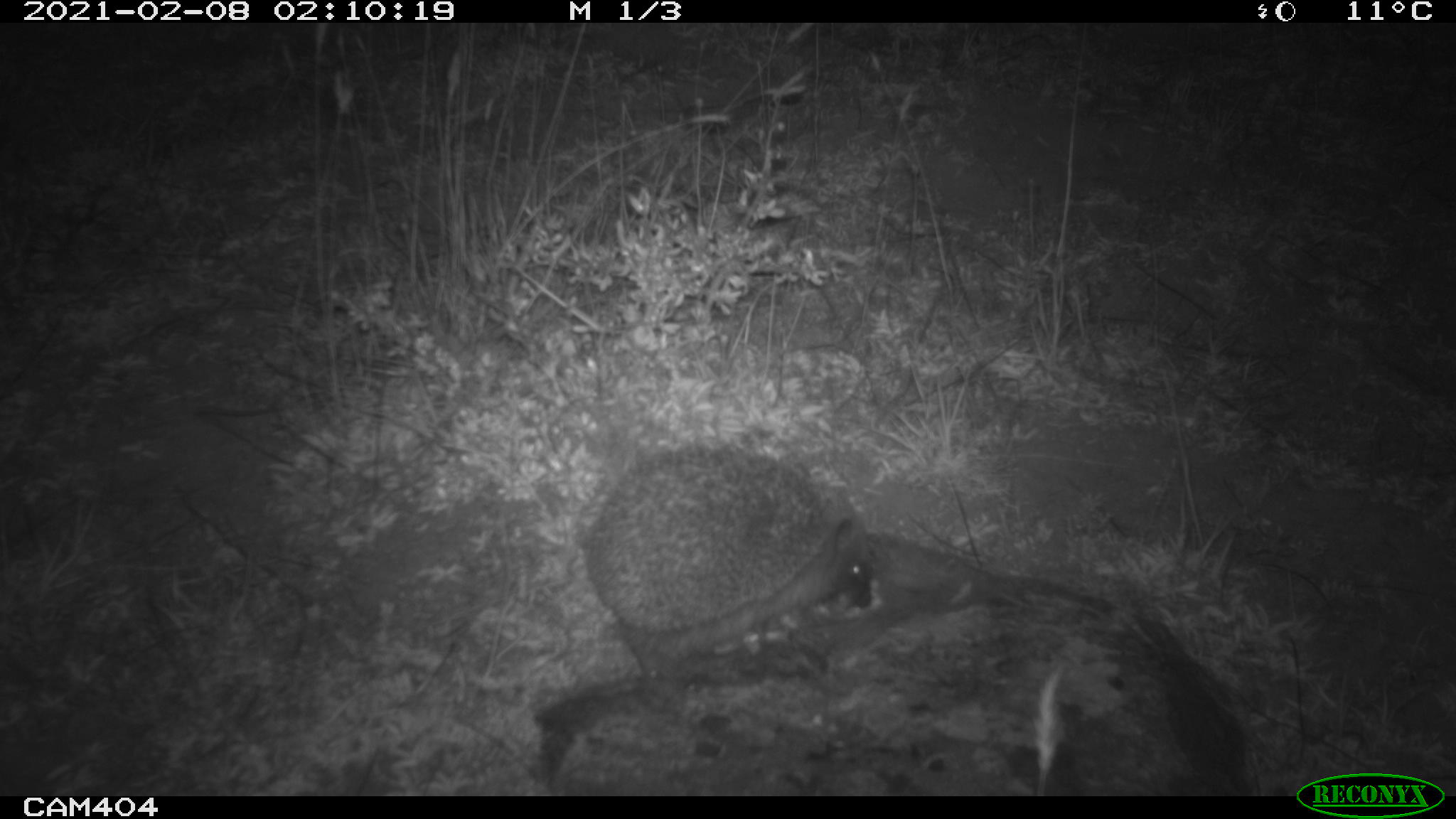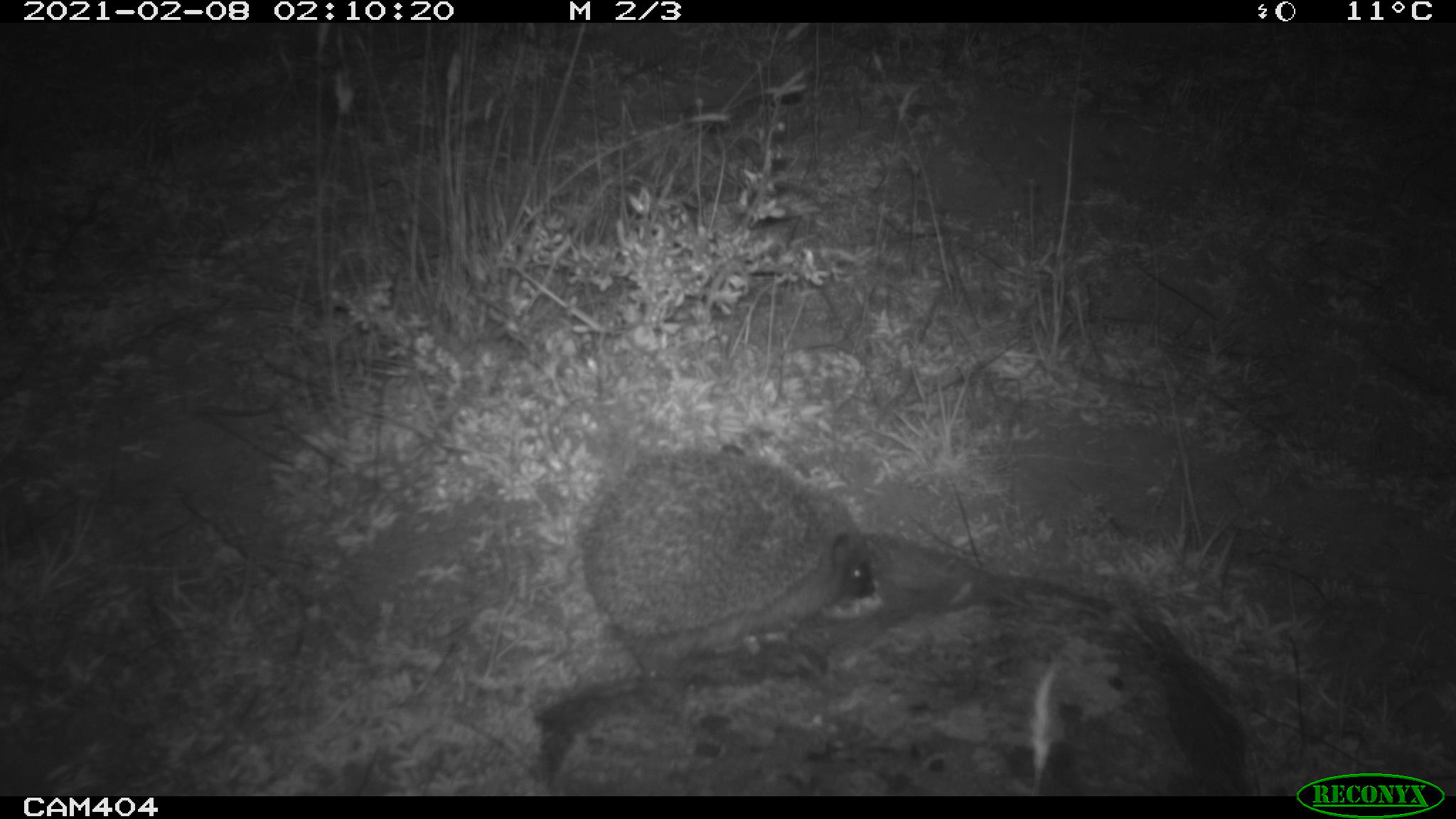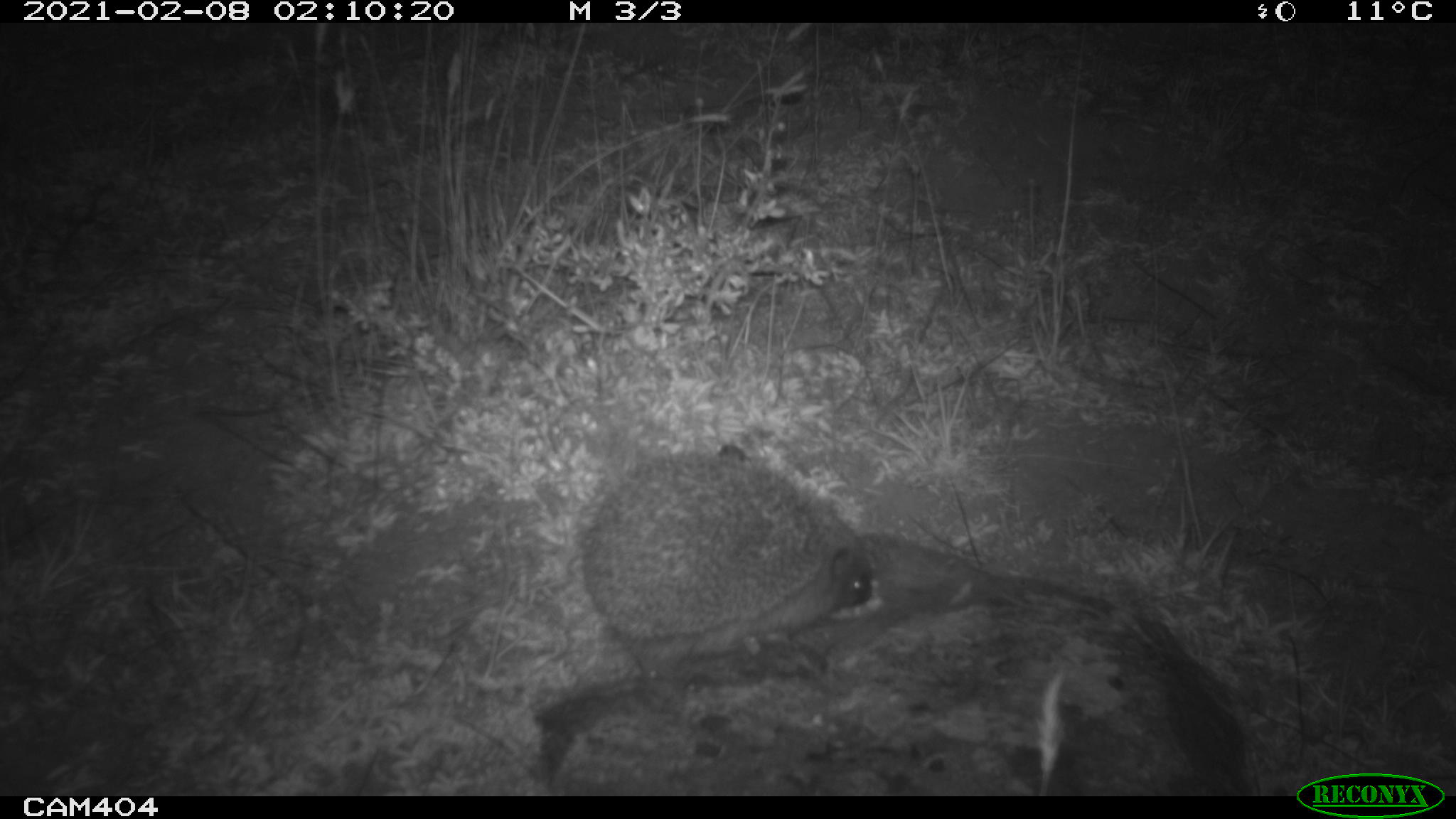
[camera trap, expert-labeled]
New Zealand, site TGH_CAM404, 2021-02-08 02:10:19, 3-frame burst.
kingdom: Animalia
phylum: Chordata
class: Mammalia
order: Eulipotyphla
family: Erinaceidae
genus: Erinaceus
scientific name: Erinaceus europaeus europaeus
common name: european hedgehog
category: hedgehog